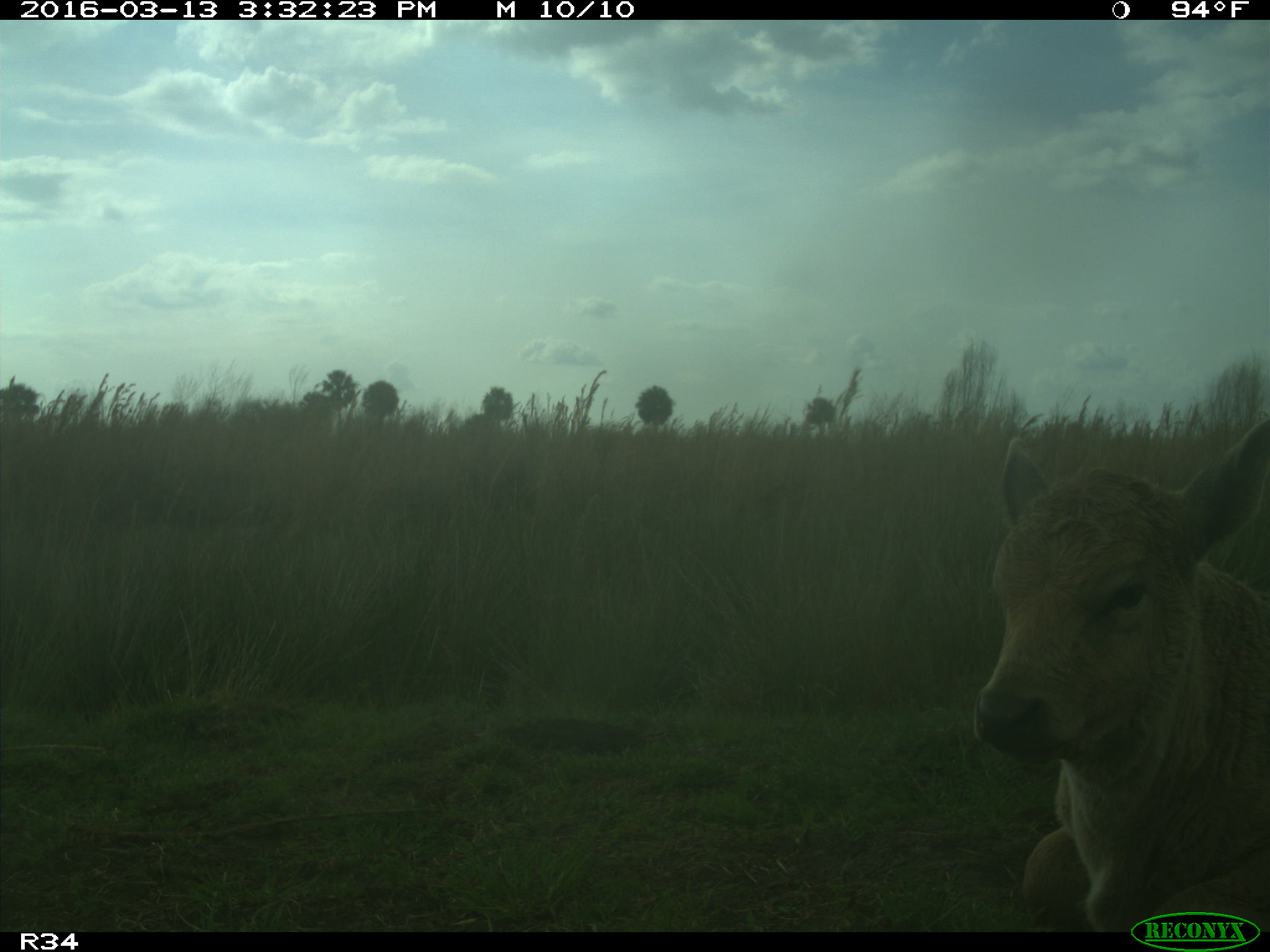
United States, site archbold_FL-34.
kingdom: Animalia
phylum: Chordata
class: Mammalia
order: Artiodactyla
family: Bovidae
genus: Bos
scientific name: Bos taurus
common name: domestic cow